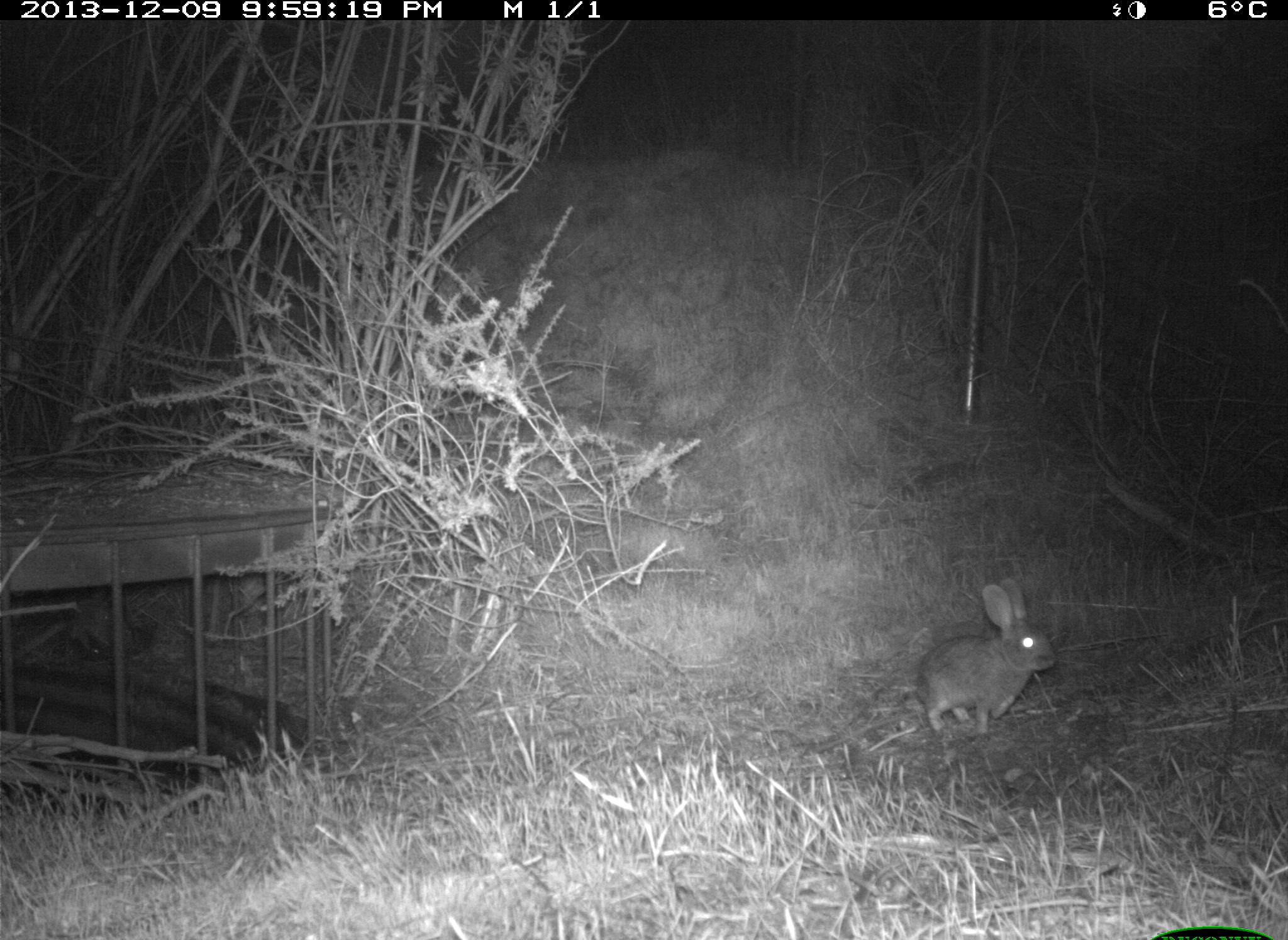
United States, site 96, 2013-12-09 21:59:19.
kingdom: Animalia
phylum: Chordata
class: Mammalia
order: Lagomorpha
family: Leporidae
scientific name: Leporidae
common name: rabbits and hares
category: rabbit